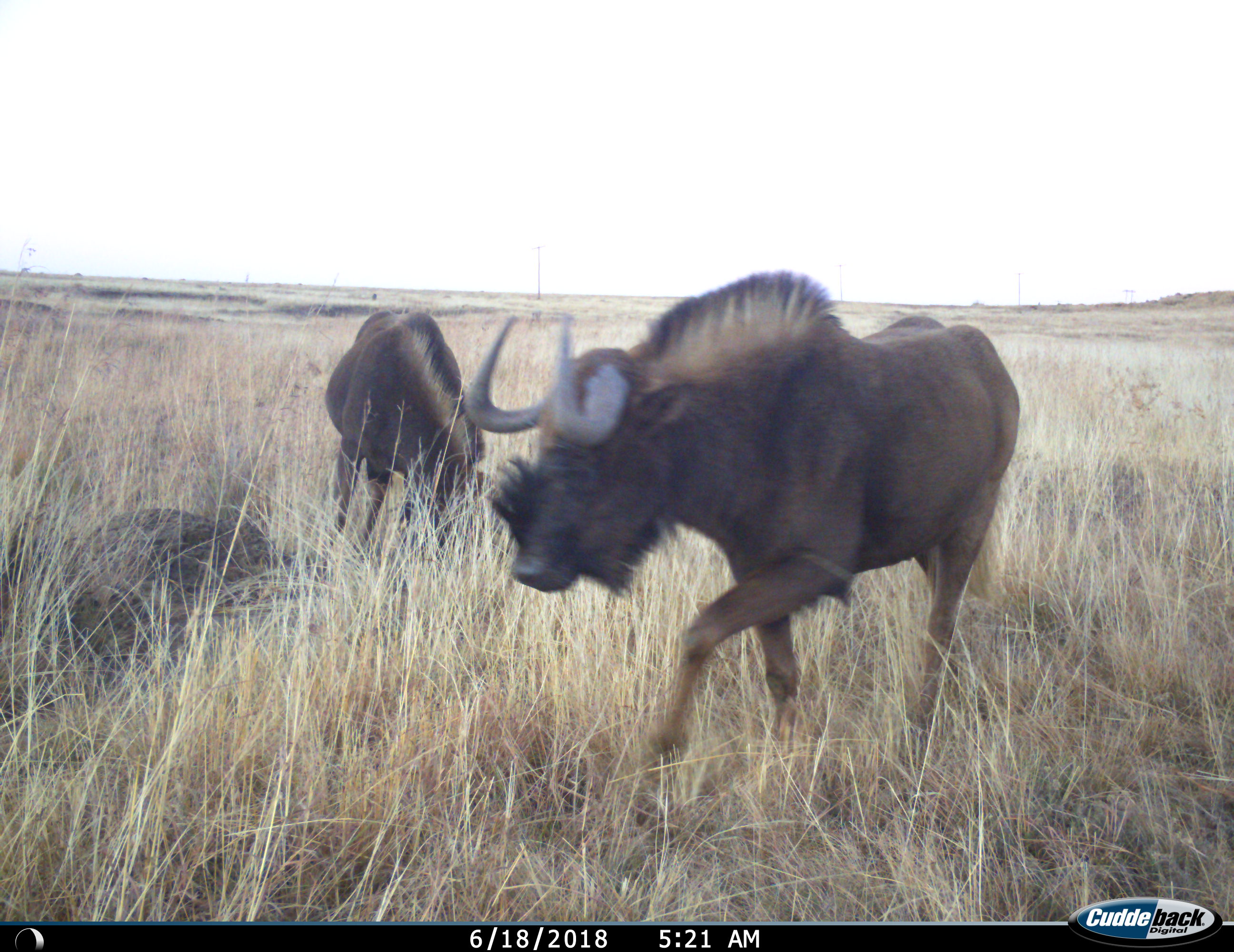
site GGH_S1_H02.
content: unidentified animal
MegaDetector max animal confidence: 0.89